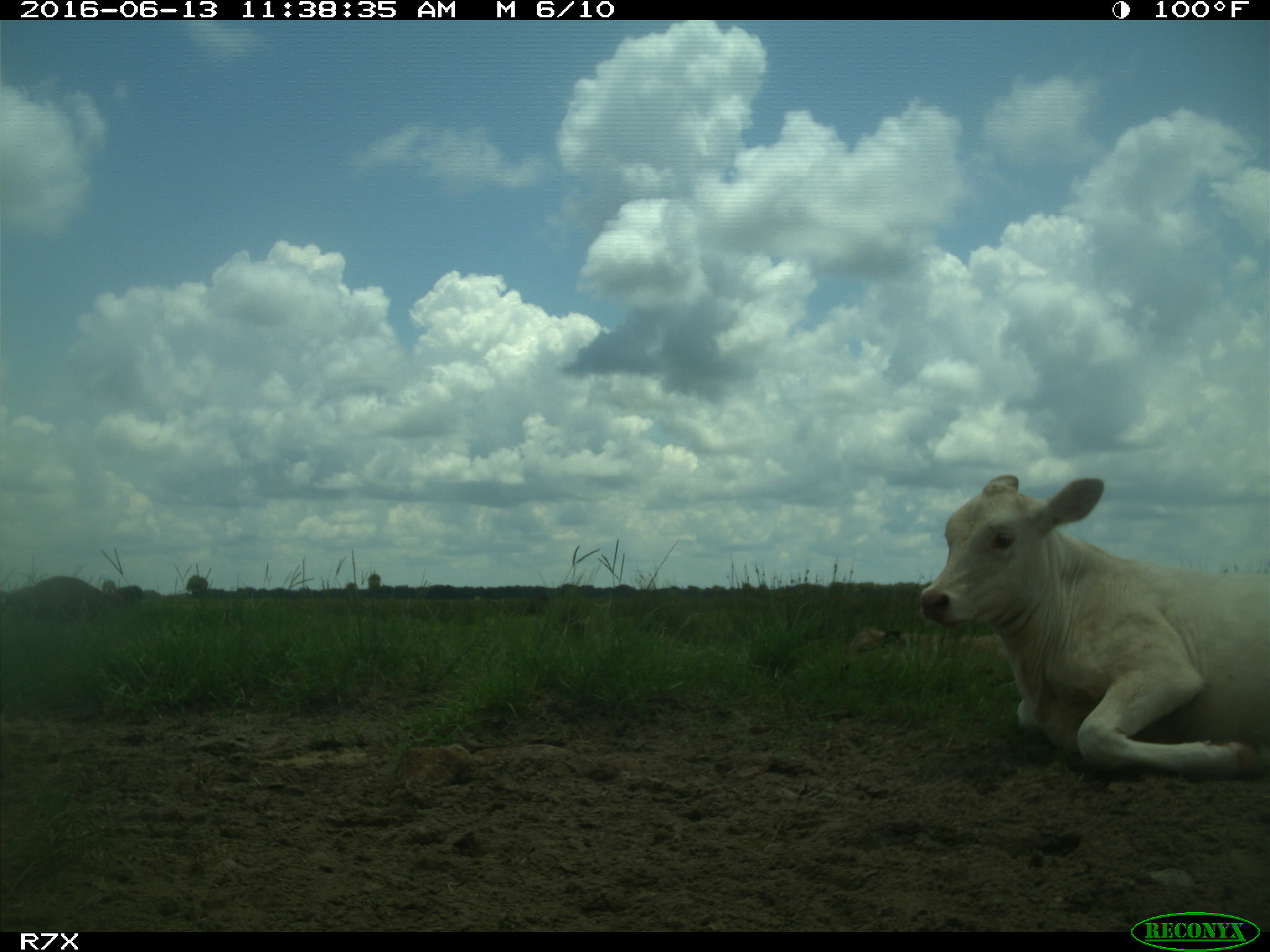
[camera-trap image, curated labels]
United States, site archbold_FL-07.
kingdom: Animalia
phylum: Chordata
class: Mammalia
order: Artiodactyla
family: Bovidae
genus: Bos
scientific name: Bos taurus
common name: domestic cow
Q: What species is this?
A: Bos taurus (domestic cow).